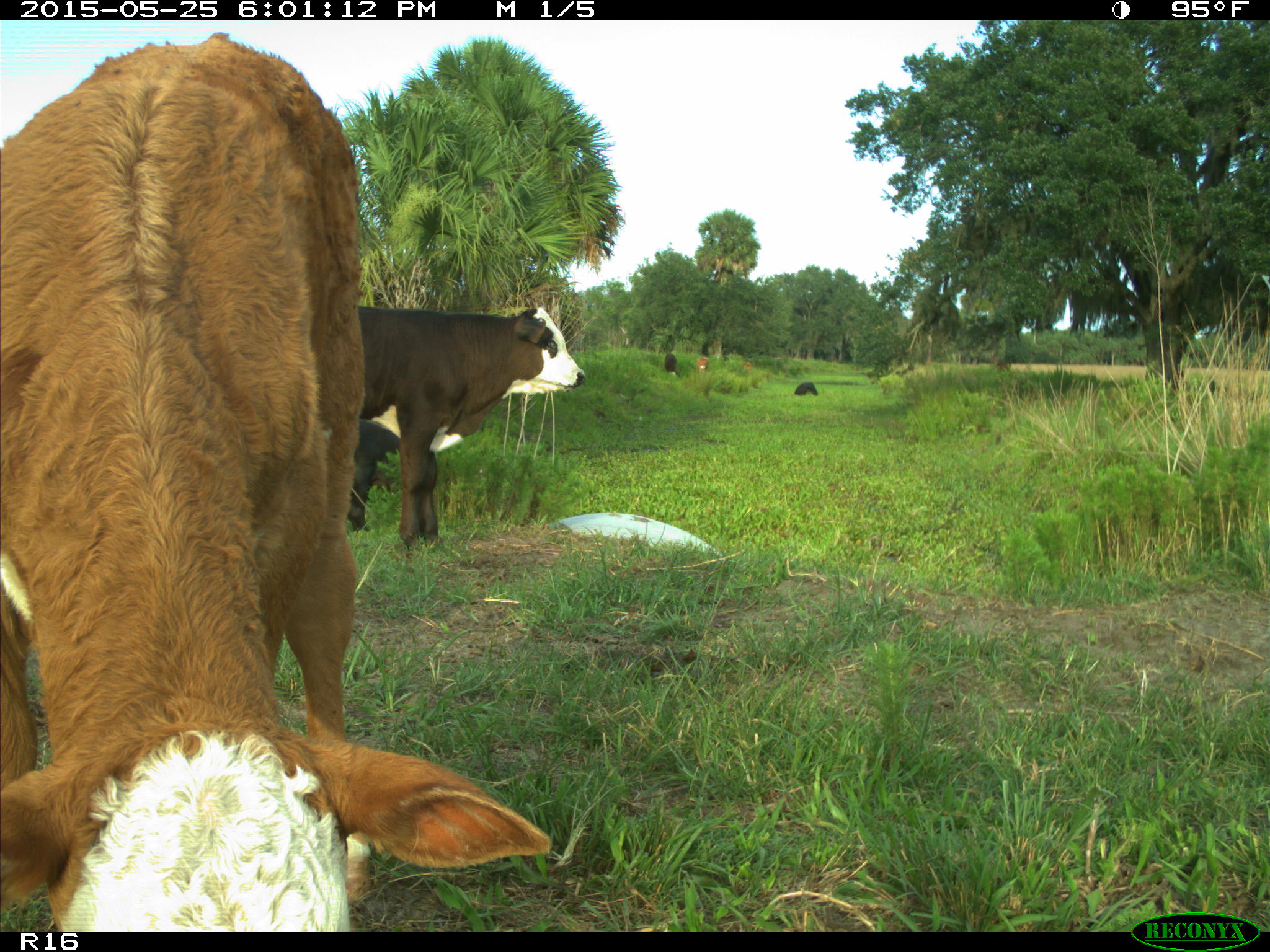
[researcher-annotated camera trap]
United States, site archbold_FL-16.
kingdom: Animalia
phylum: Chordata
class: Mammalia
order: Artiodactyla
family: Bovidae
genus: Bos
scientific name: Bos taurus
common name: domestic cow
Bos taurus (domestic cow).